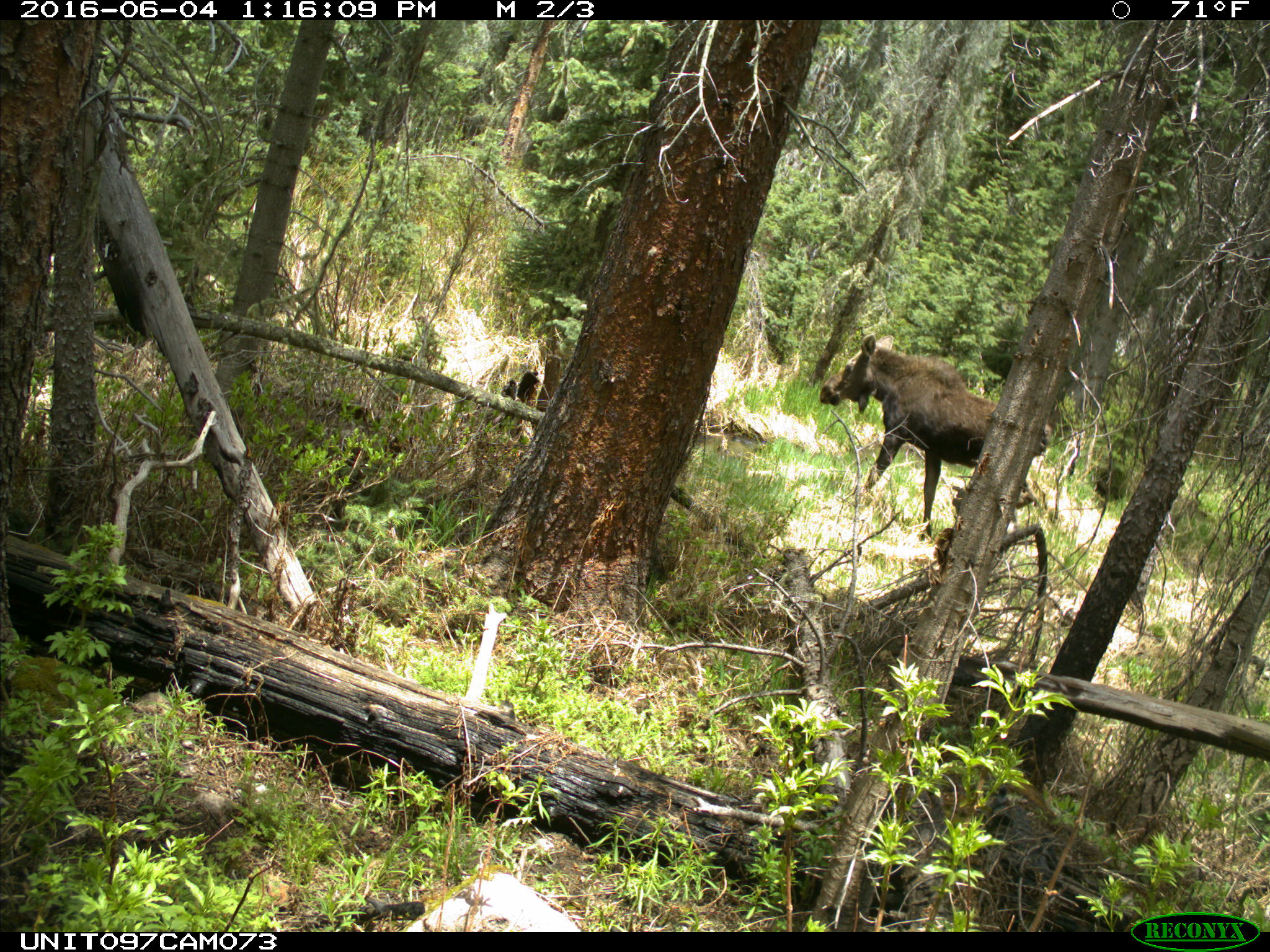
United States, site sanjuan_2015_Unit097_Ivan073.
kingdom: Animalia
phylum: Chordata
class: Mammalia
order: Artiodactyla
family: Cervidae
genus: Alces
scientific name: Alces alces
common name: moose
Alces alces (moose).